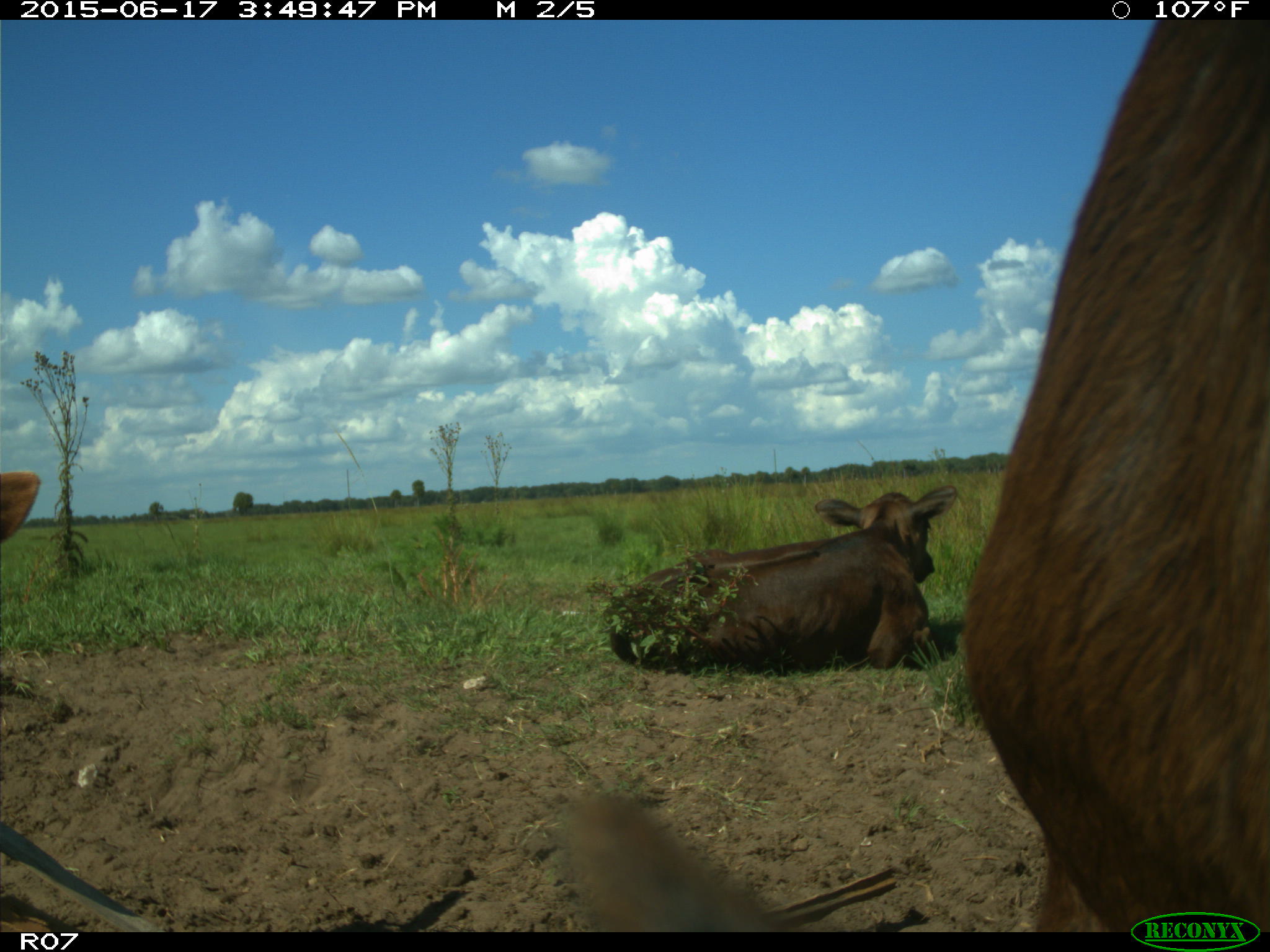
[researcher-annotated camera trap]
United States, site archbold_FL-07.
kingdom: Animalia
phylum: Chordata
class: Mammalia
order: Artiodactyla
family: Bovidae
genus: Bos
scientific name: Bos taurus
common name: domestic cow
Bos taurus (domestic cow).